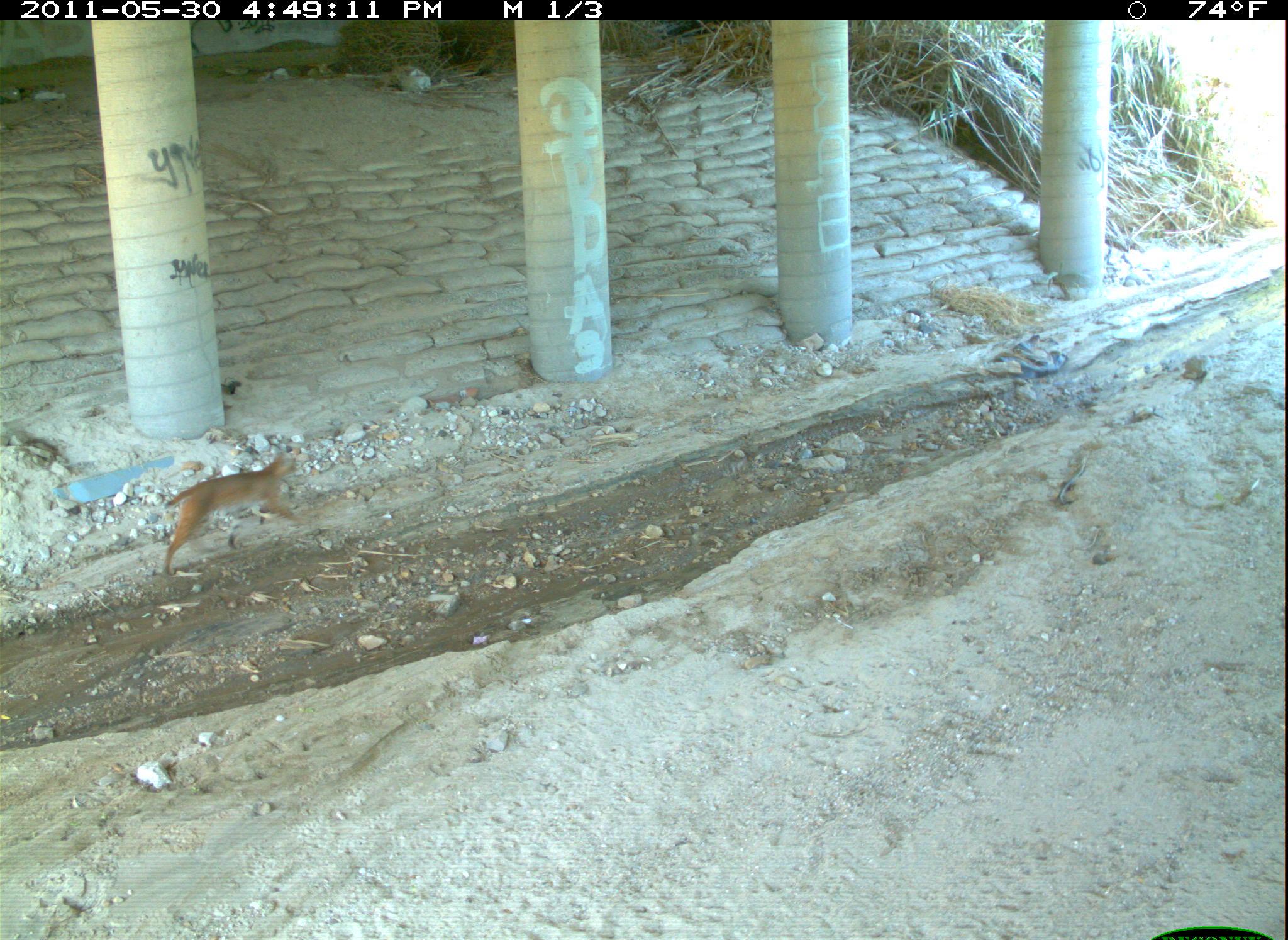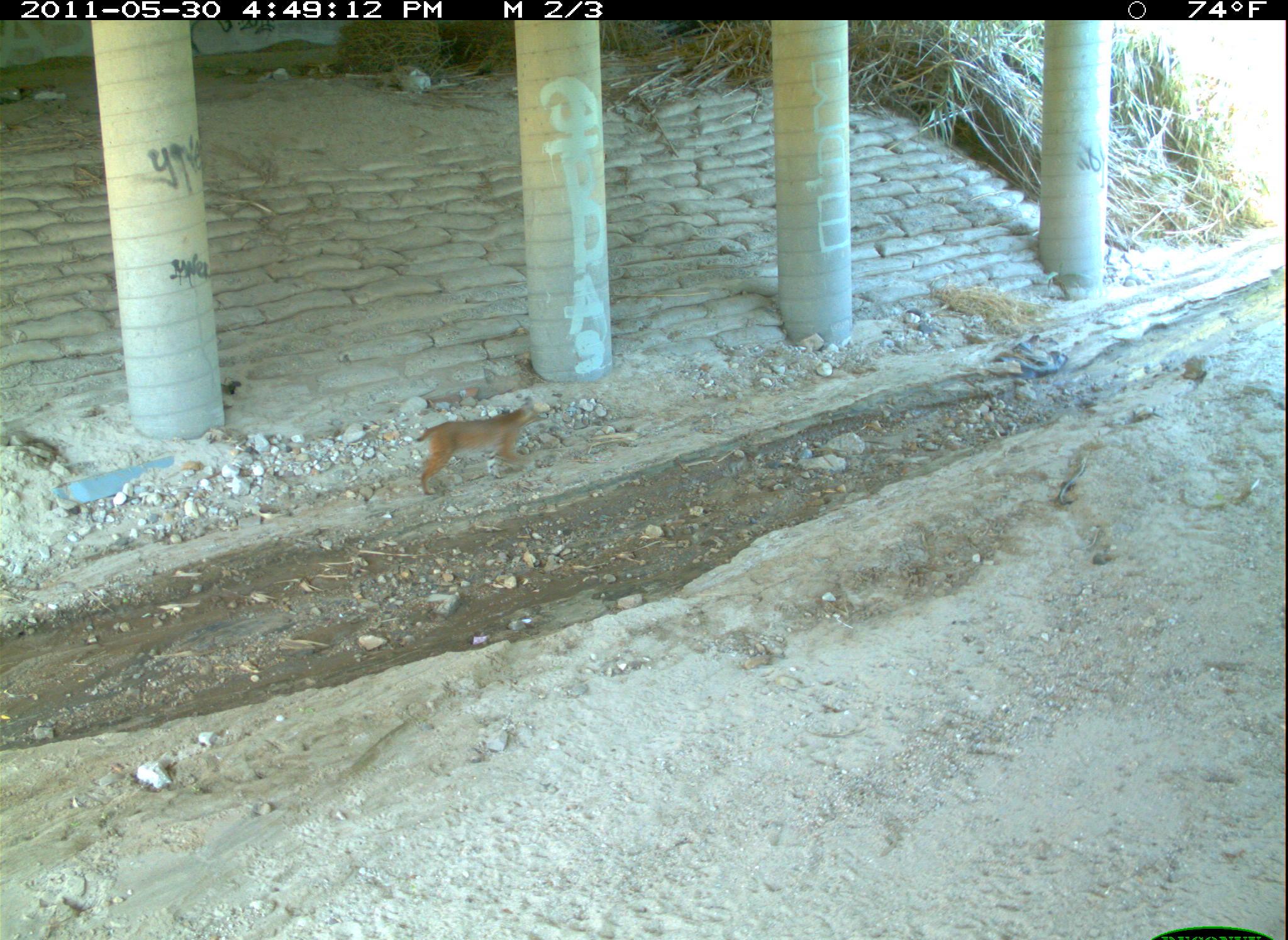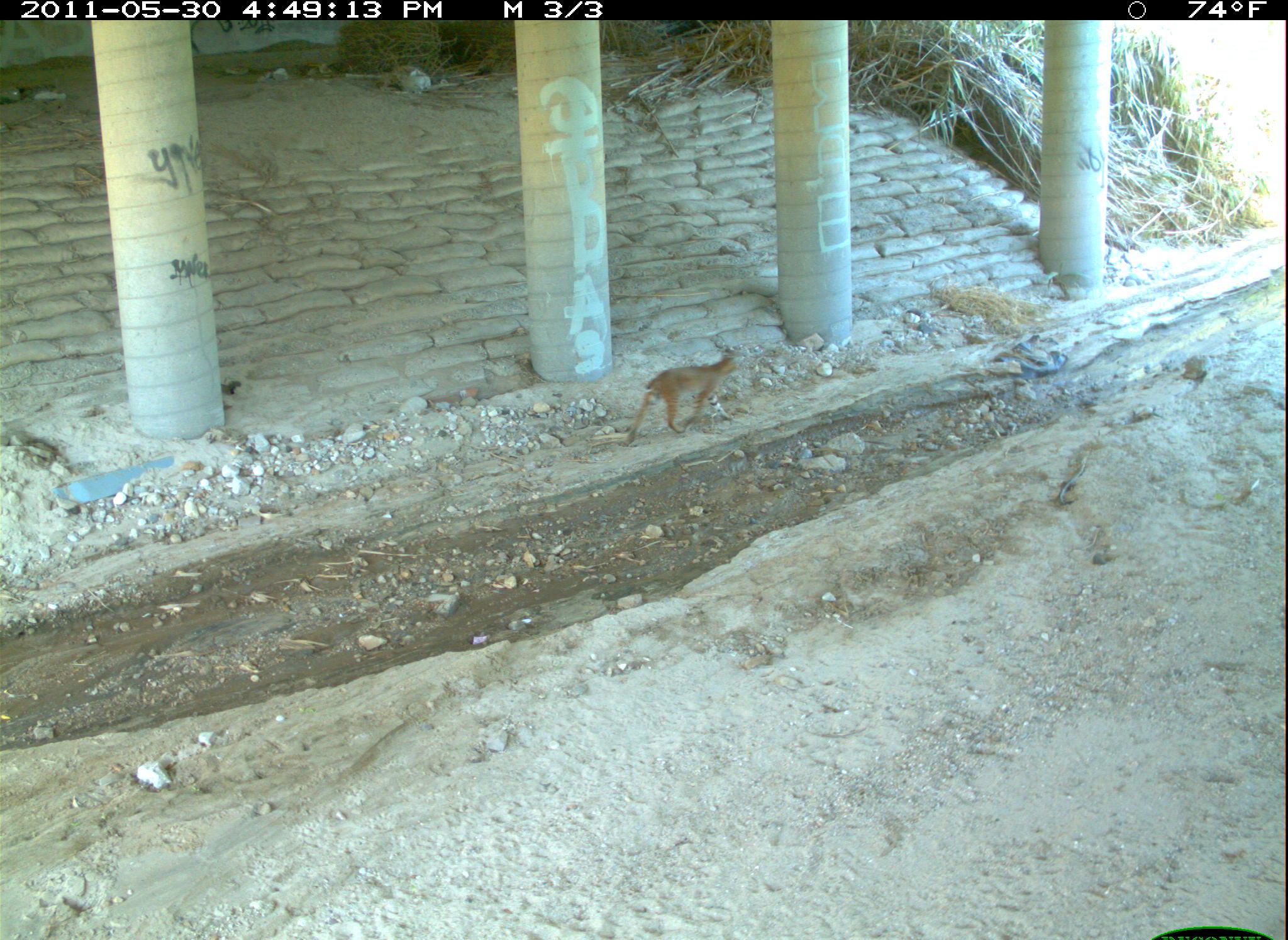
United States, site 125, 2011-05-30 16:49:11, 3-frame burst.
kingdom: Animalia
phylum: Chordata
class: Mammalia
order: Carnivora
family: Felidae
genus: Lynx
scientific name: Lynx rufus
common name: bobcat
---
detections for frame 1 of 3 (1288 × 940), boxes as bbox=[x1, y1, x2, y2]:
bobcat: bbox=[157, 443, 315, 585]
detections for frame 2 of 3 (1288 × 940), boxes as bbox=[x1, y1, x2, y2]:
bobcat: bbox=[405, 394, 551, 502]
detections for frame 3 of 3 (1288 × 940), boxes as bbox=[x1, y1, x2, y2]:
bobcat: bbox=[618, 339, 756, 453]